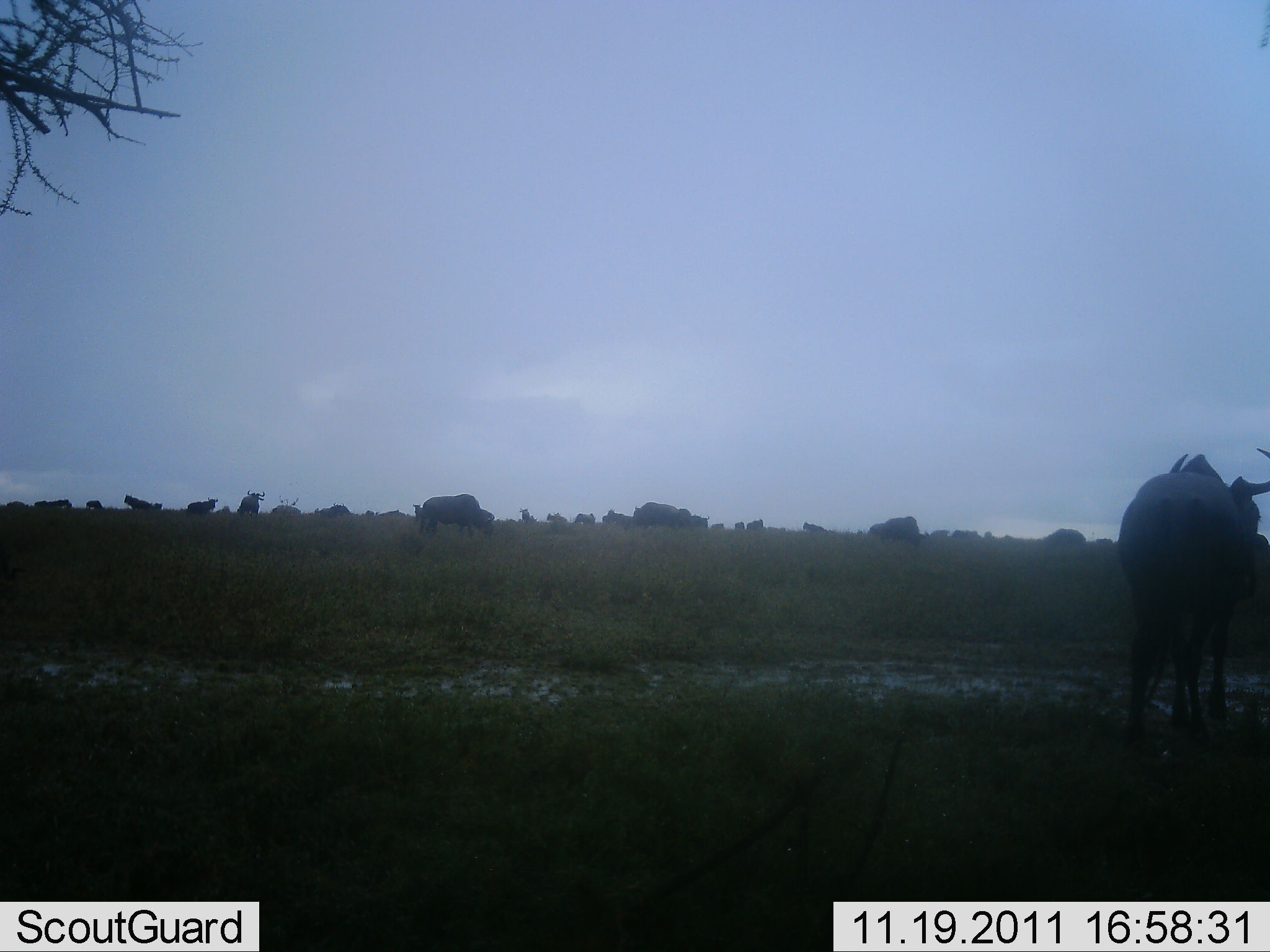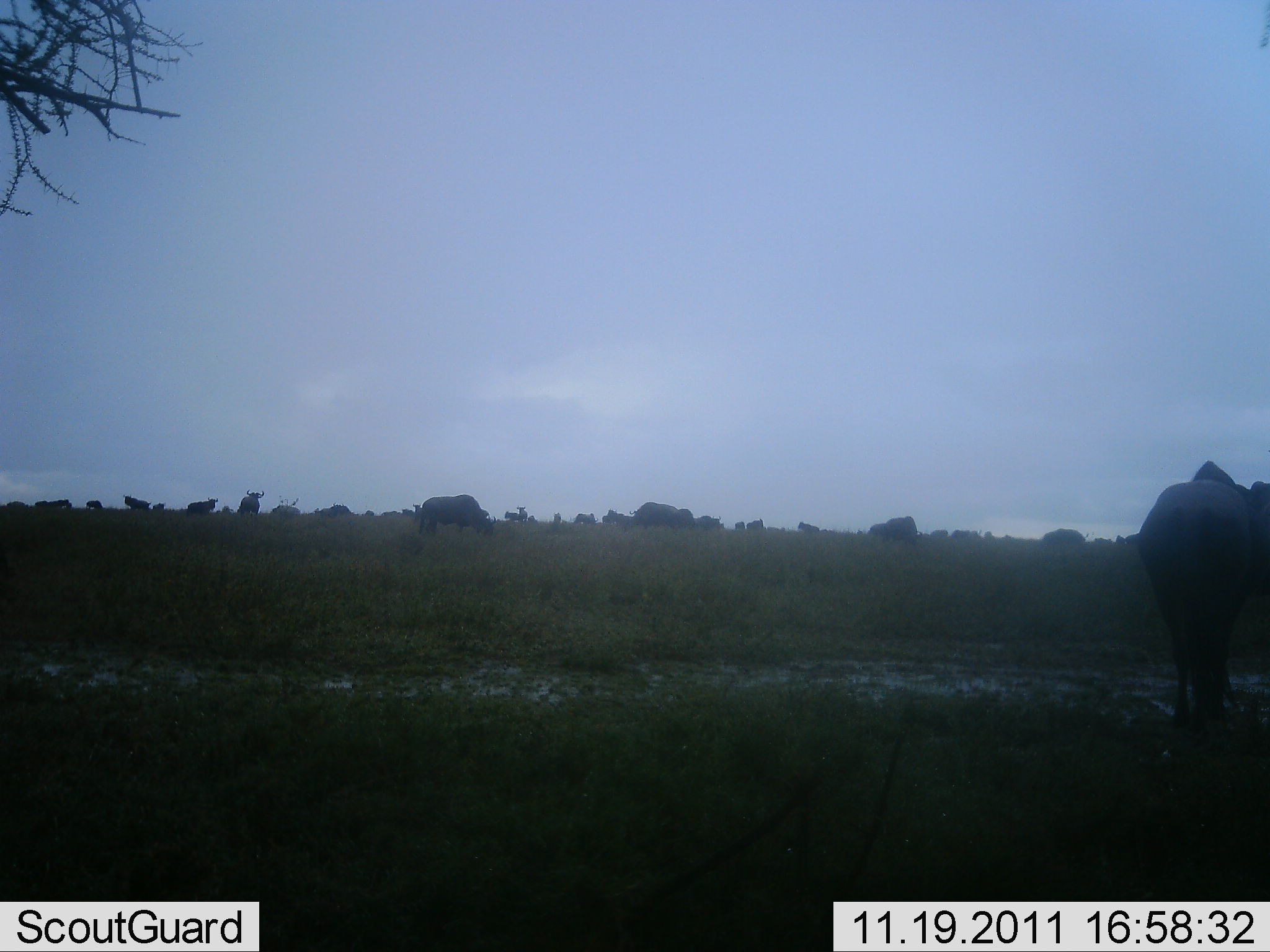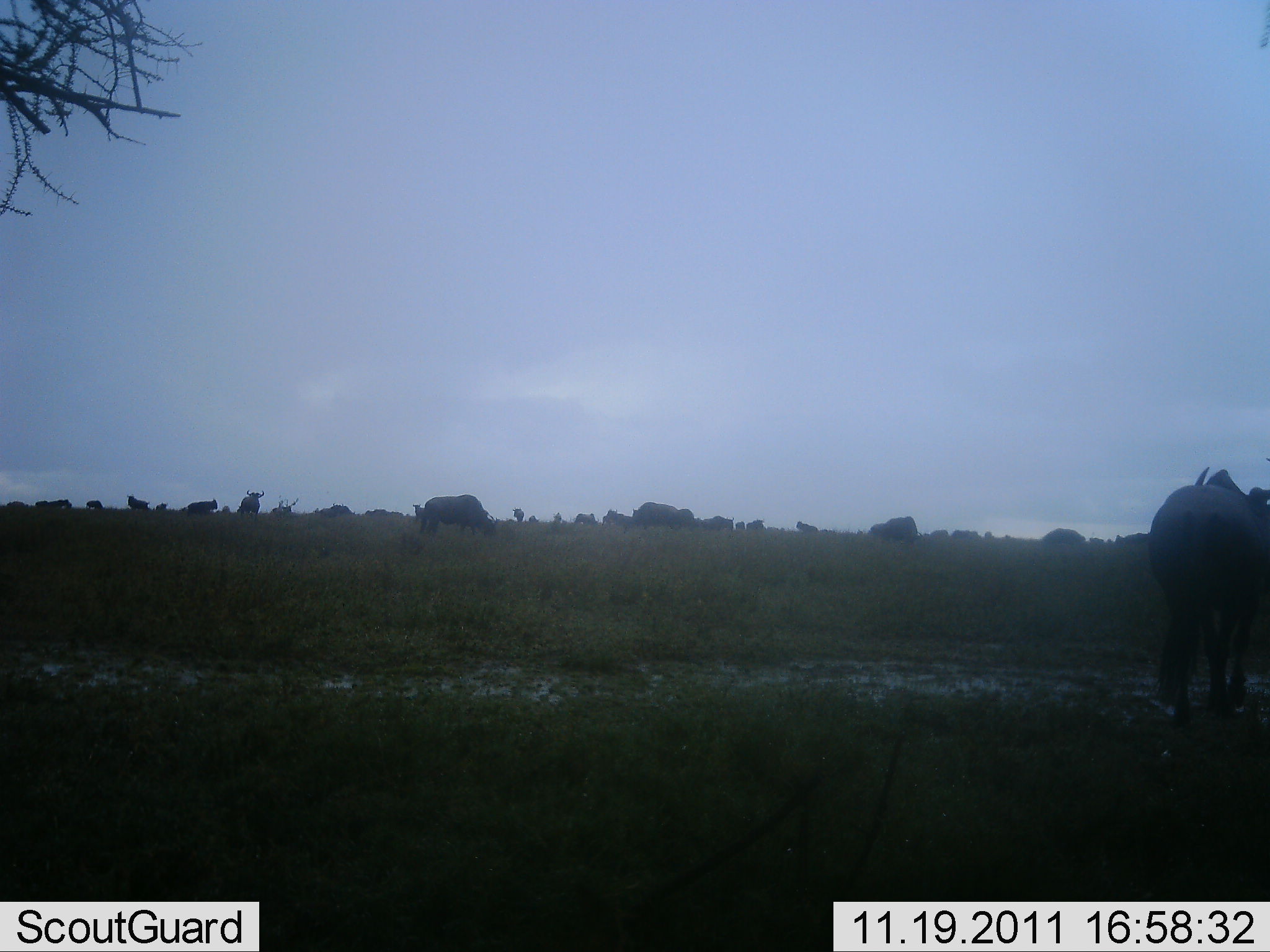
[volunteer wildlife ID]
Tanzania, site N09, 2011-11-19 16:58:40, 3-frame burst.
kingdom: Animalia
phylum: Chordata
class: Mammalia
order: Artiodactyla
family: Bovidae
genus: Connochaetes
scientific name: Connochaetes taurinus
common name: blue wildebeest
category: wildebeest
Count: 11-50.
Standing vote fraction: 60%.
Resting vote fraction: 0%.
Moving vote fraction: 30%.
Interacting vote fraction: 0%.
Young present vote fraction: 0%.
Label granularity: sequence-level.